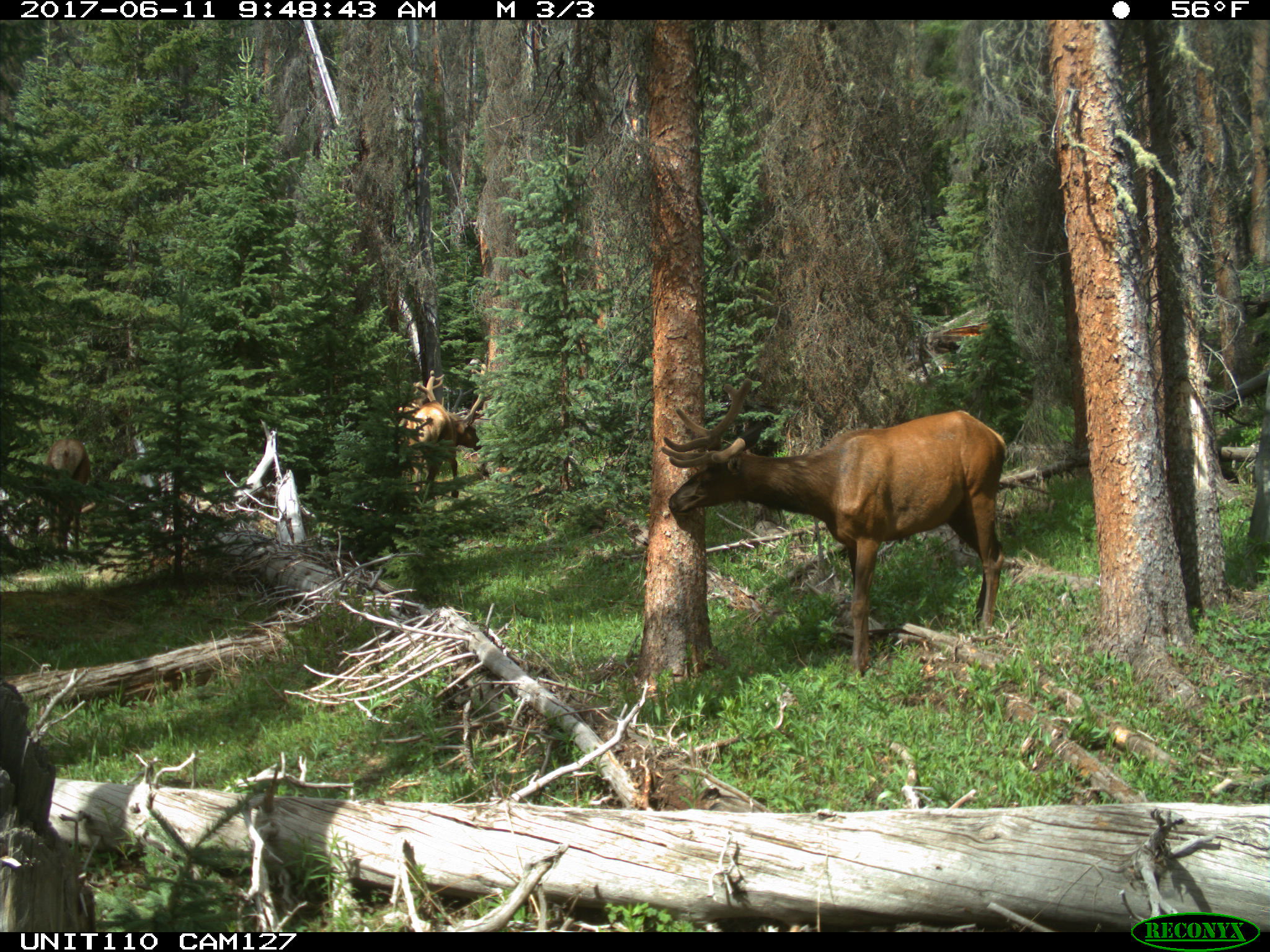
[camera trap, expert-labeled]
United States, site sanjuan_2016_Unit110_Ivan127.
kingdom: Animalia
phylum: Chordata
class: Mammalia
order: Artiodactyla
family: Cervidae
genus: Cervus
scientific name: Cervus elaphus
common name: red deer